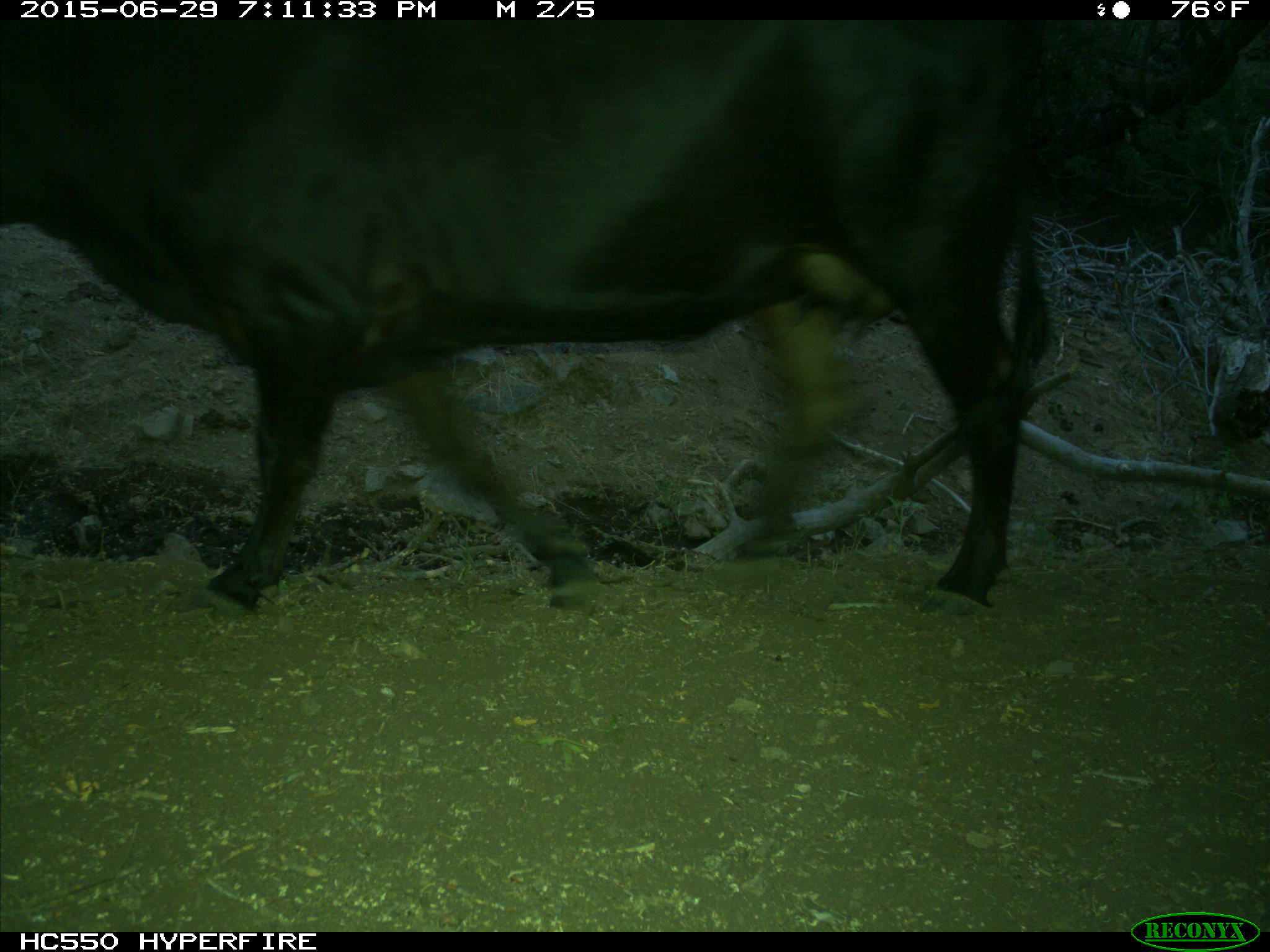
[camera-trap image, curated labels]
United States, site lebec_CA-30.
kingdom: Animalia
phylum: Chordata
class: Mammalia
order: Artiodactyla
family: Bovidae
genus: Bos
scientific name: Bos taurus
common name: domestic cow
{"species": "Bos taurus (domestic cow)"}